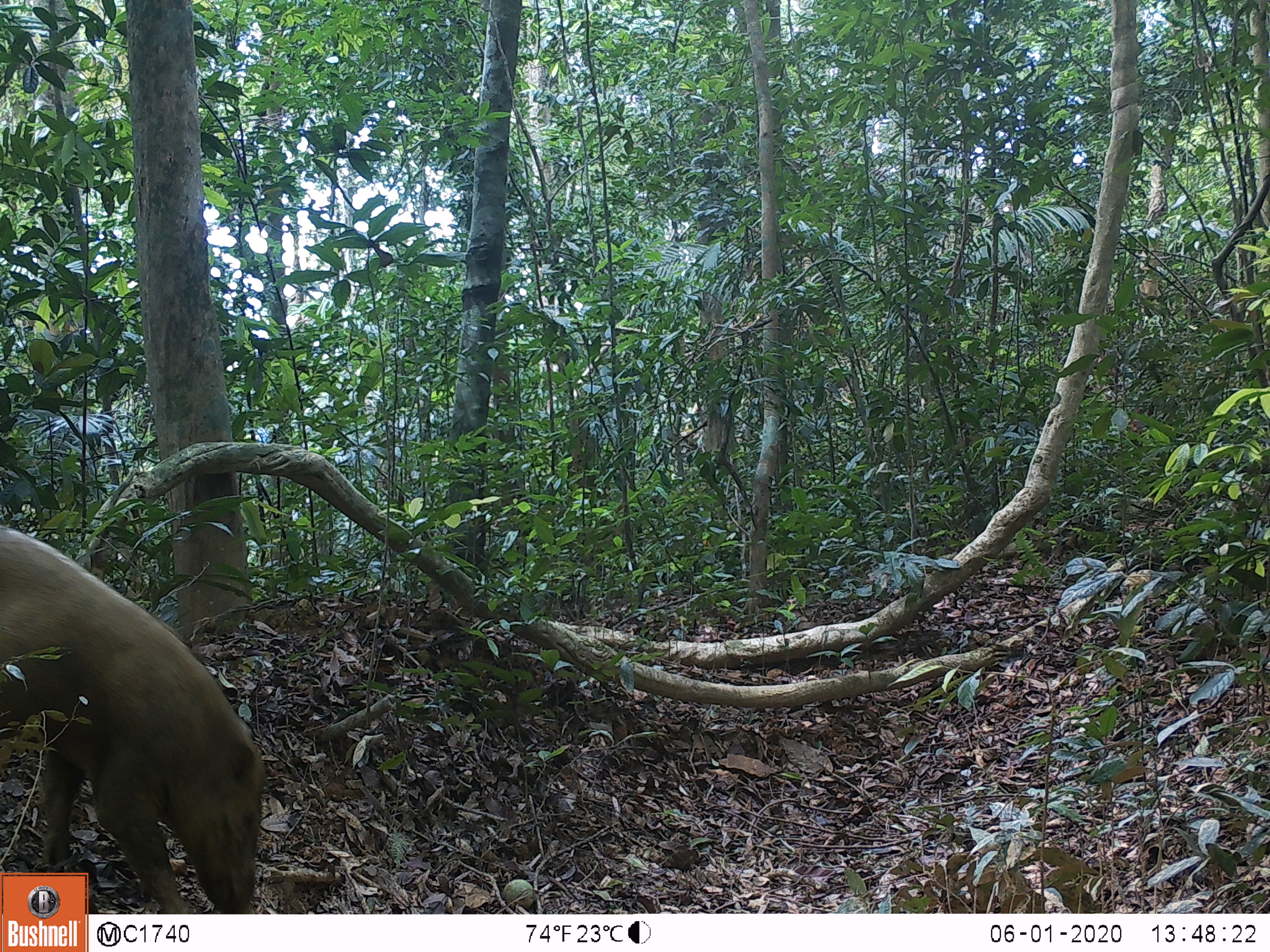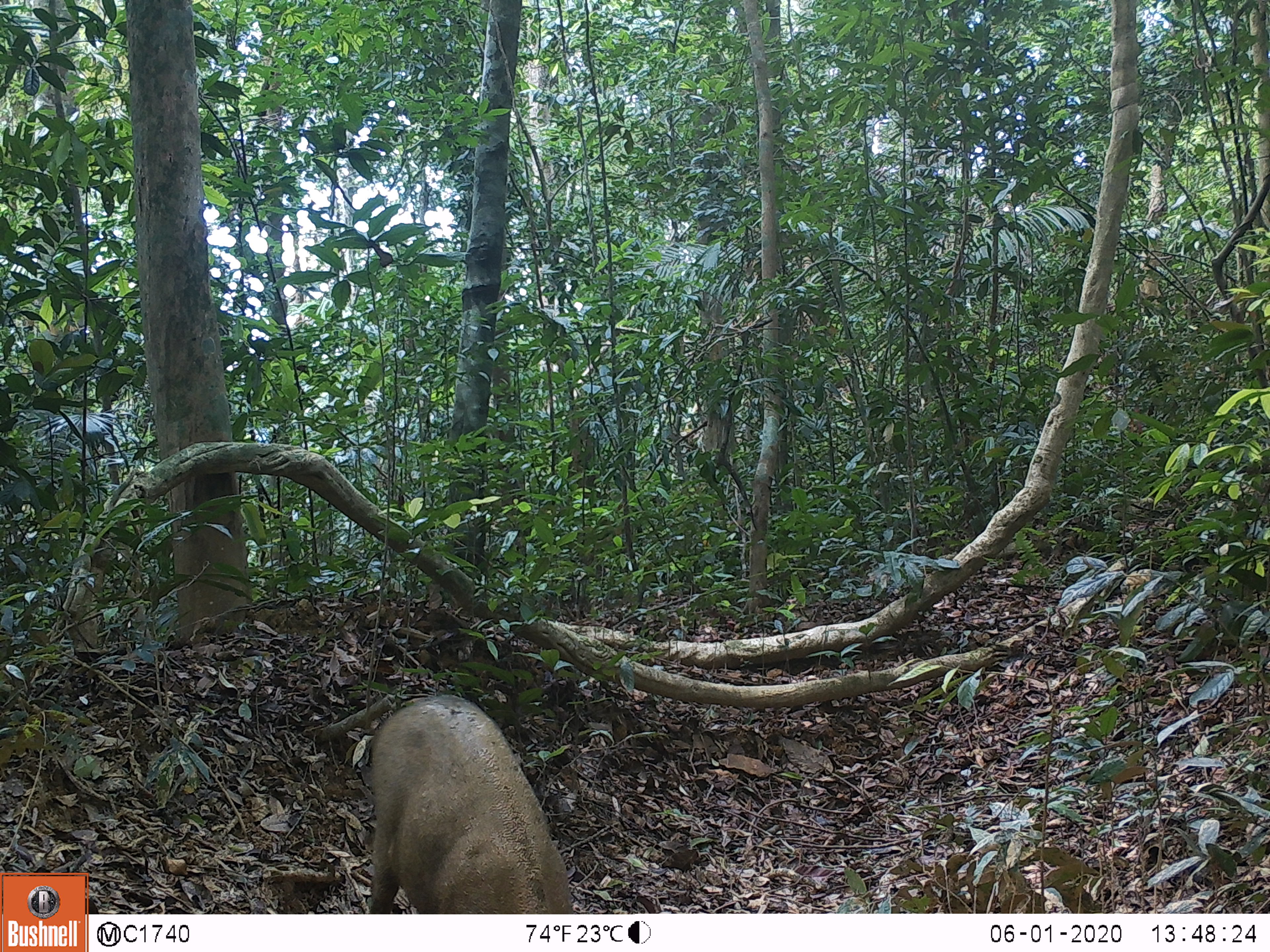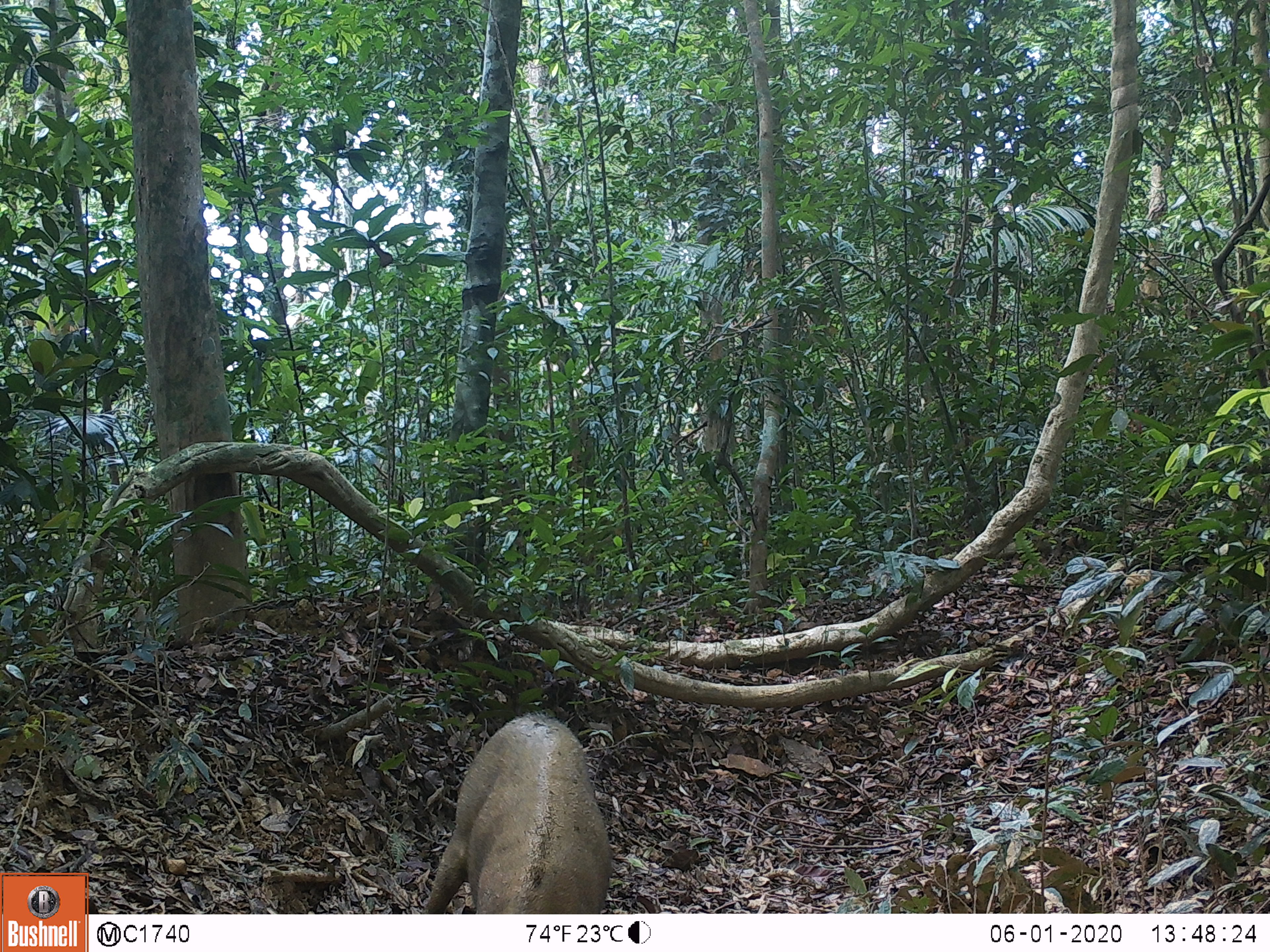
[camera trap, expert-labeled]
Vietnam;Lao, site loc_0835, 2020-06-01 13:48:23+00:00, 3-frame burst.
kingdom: Animalia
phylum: Chordata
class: Mammalia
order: Artiodactyla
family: Suidae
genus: Sus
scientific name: Sus scrofa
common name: eurasian wild pig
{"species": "eurasian wild pig (Sus scrofa)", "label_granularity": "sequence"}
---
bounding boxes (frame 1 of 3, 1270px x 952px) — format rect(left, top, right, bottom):
eurasian wild pig: rect(0, 524, 267, 914)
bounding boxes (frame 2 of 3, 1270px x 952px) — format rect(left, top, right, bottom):
eurasian wild pig: rect(368, 693, 574, 914)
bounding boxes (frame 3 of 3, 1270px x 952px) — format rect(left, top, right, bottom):
eurasian wild pig: rect(418, 711, 614, 914)